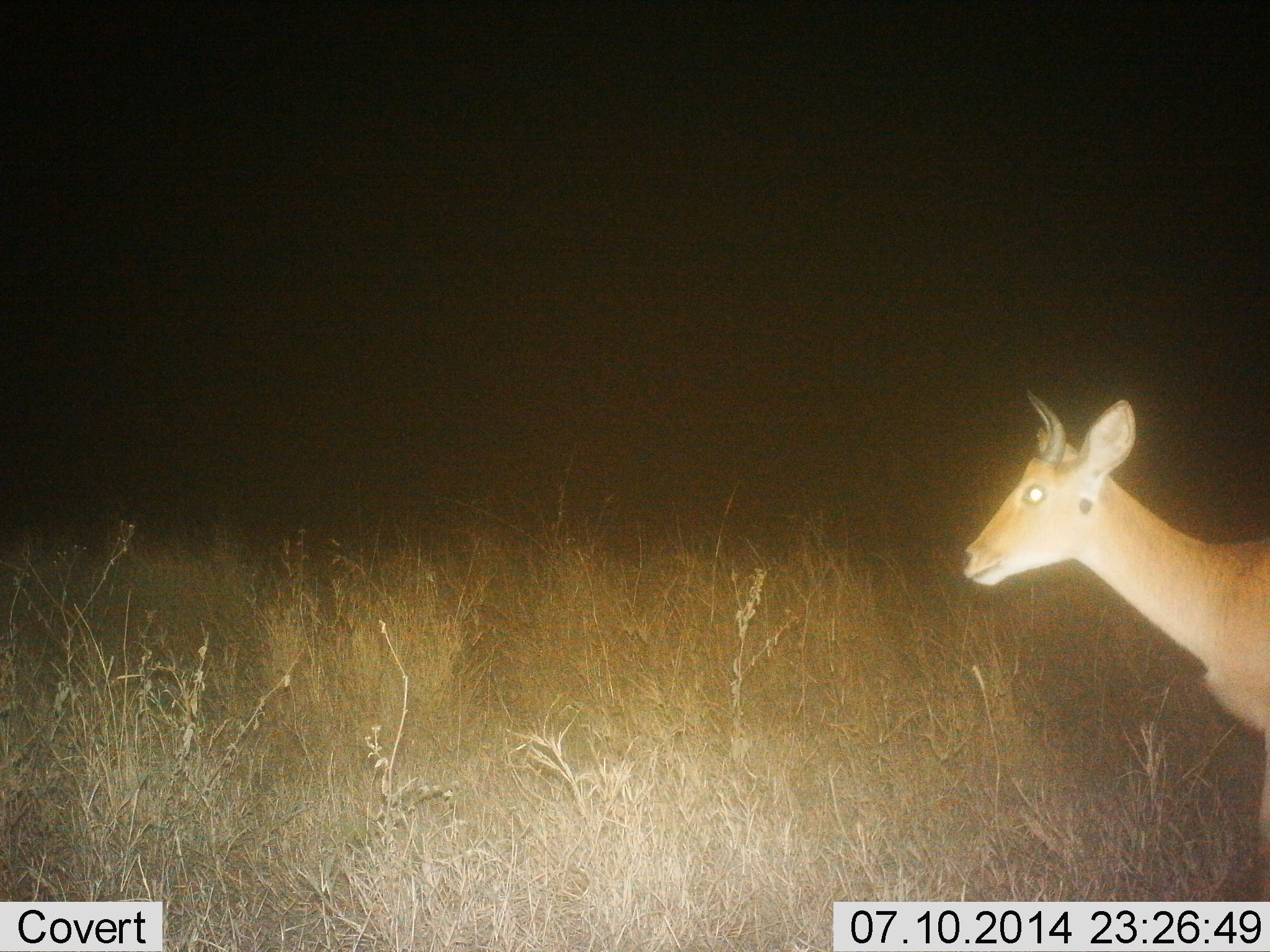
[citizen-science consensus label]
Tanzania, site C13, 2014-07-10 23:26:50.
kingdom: Animalia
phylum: Chordata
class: Mammalia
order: Artiodactyla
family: Bovidae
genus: Redunca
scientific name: Redunca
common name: reedbuck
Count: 1.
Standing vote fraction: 60%.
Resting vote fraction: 0%.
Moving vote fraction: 40%.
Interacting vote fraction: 0%.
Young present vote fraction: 0%.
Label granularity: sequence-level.